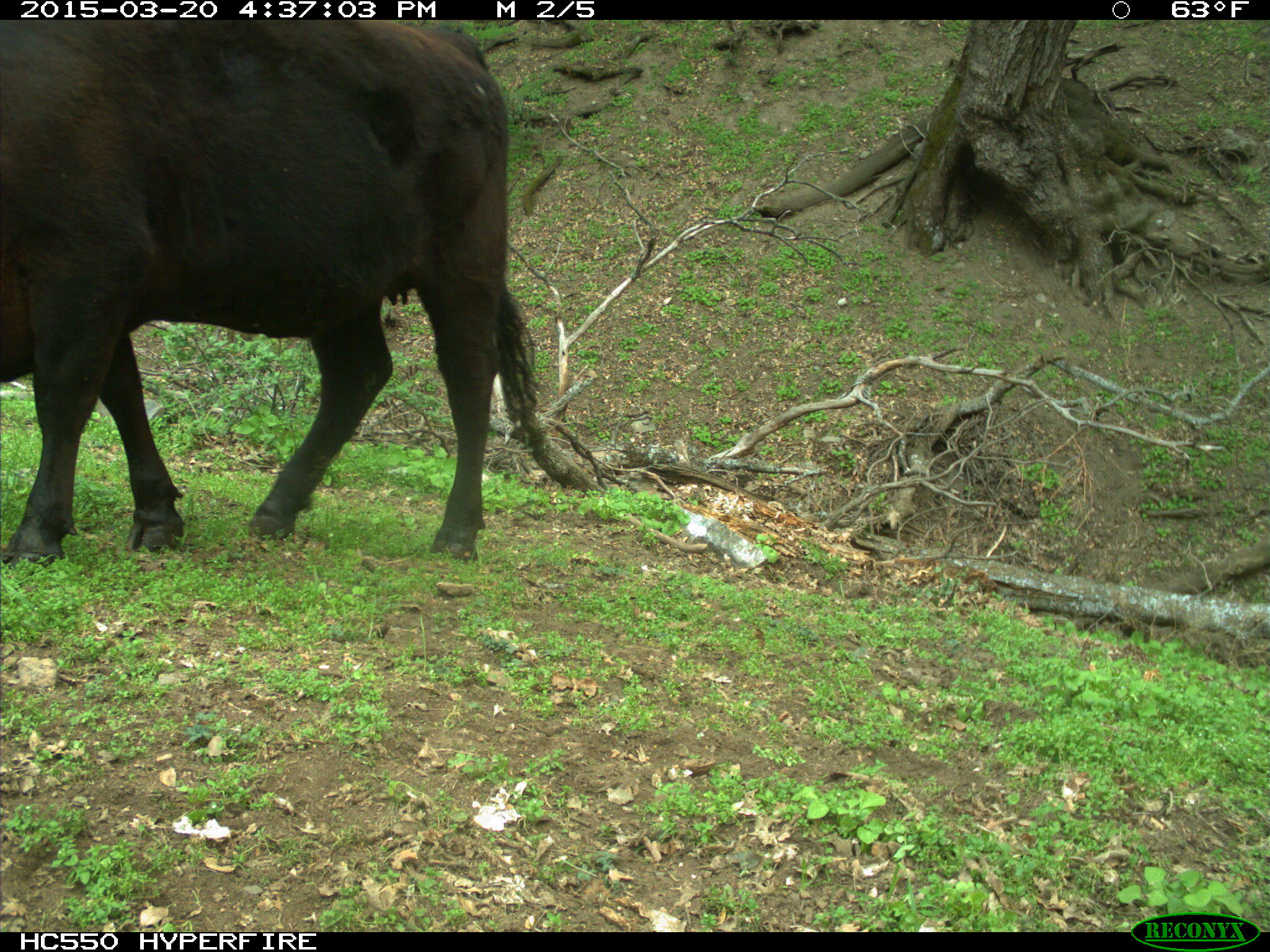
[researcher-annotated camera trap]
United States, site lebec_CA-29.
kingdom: Animalia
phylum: Chordata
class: Mammalia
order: Artiodactyla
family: Bovidae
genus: Bos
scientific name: Bos taurus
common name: domestic cow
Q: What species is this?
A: Bos taurus (domestic cow).